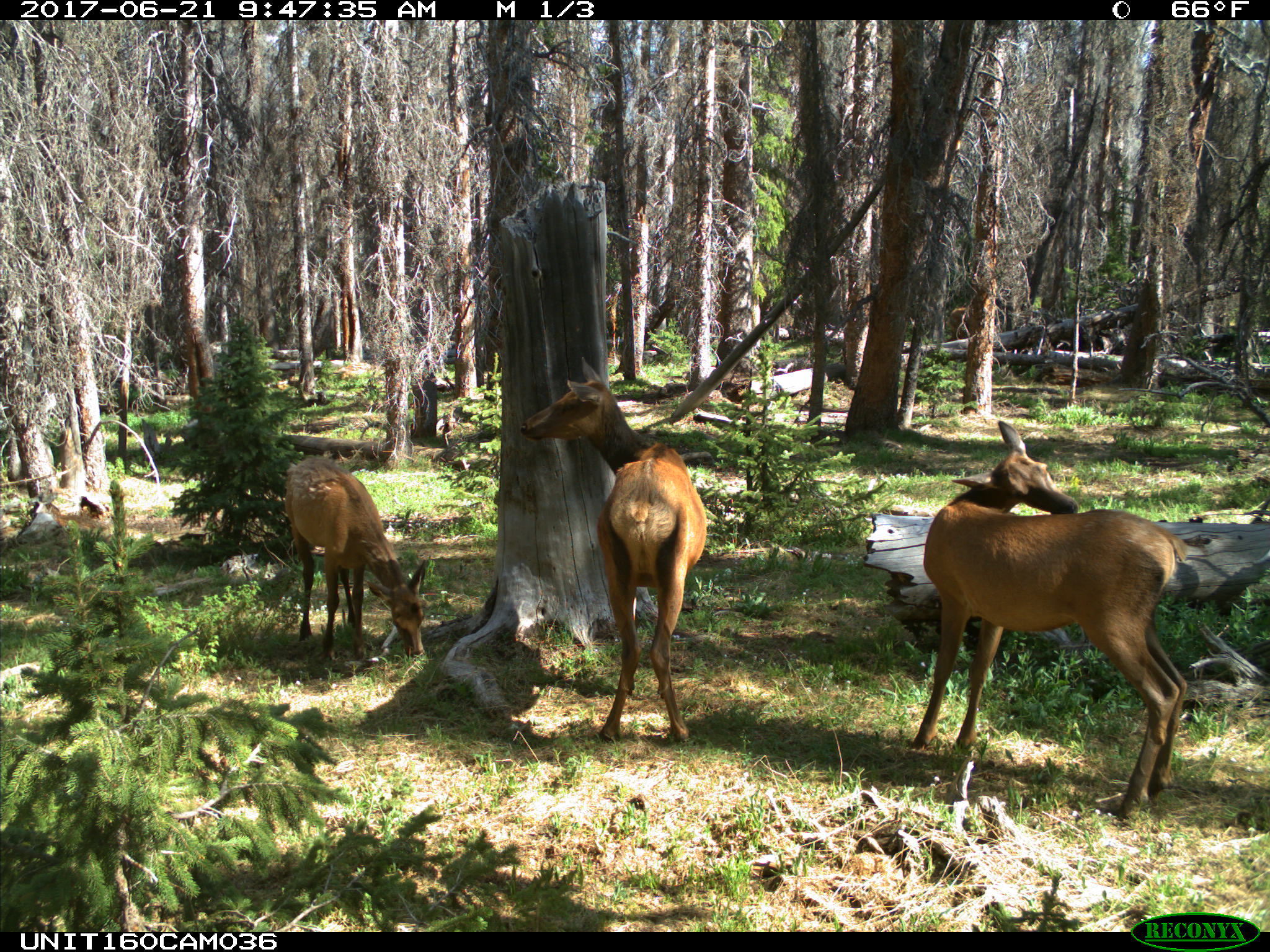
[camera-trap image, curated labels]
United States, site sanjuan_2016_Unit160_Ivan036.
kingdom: Animalia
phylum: Chordata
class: Mammalia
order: Artiodactyla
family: Cervidae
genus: Cervus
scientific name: Cervus elaphus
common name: red deer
Cervus elaphus (red deer).